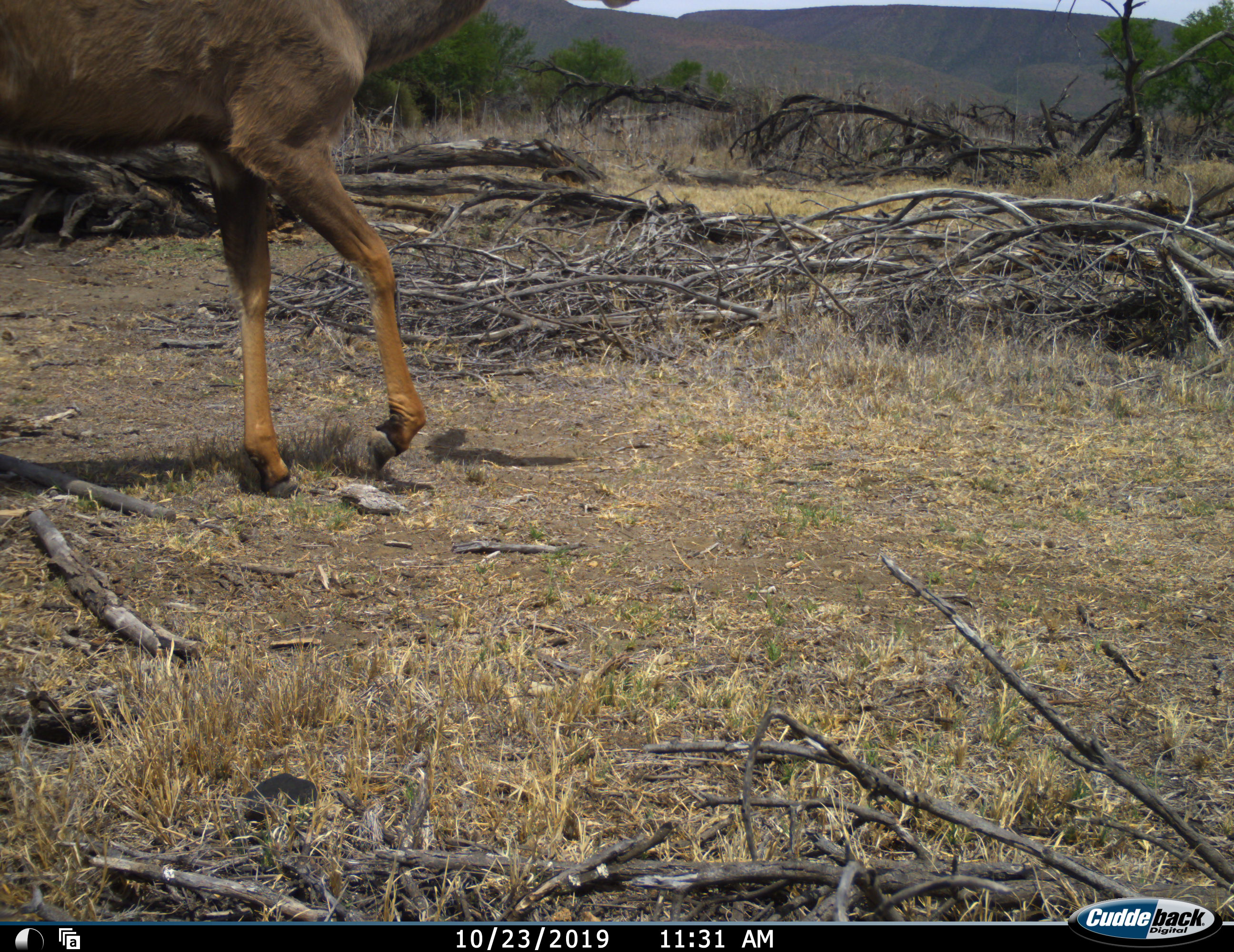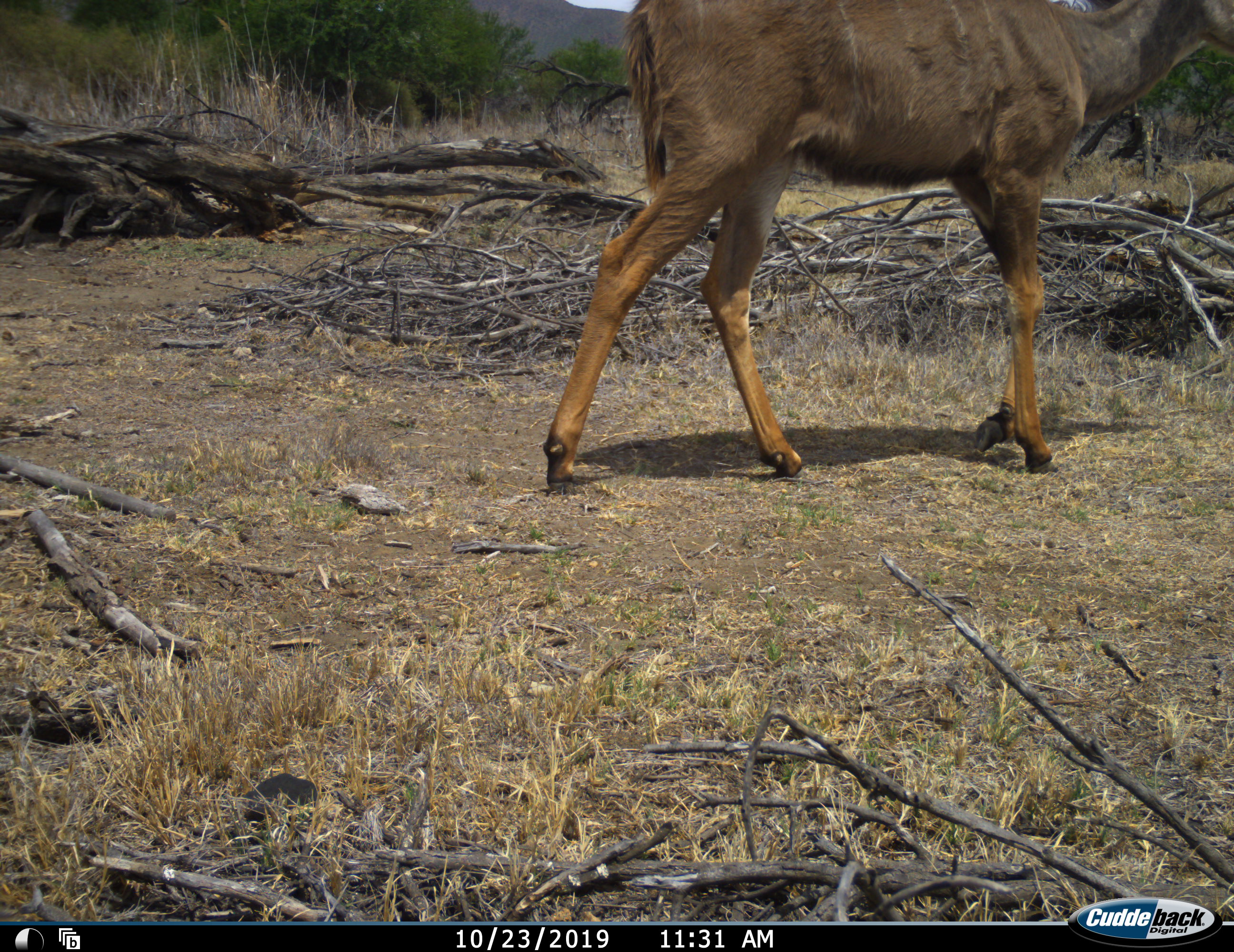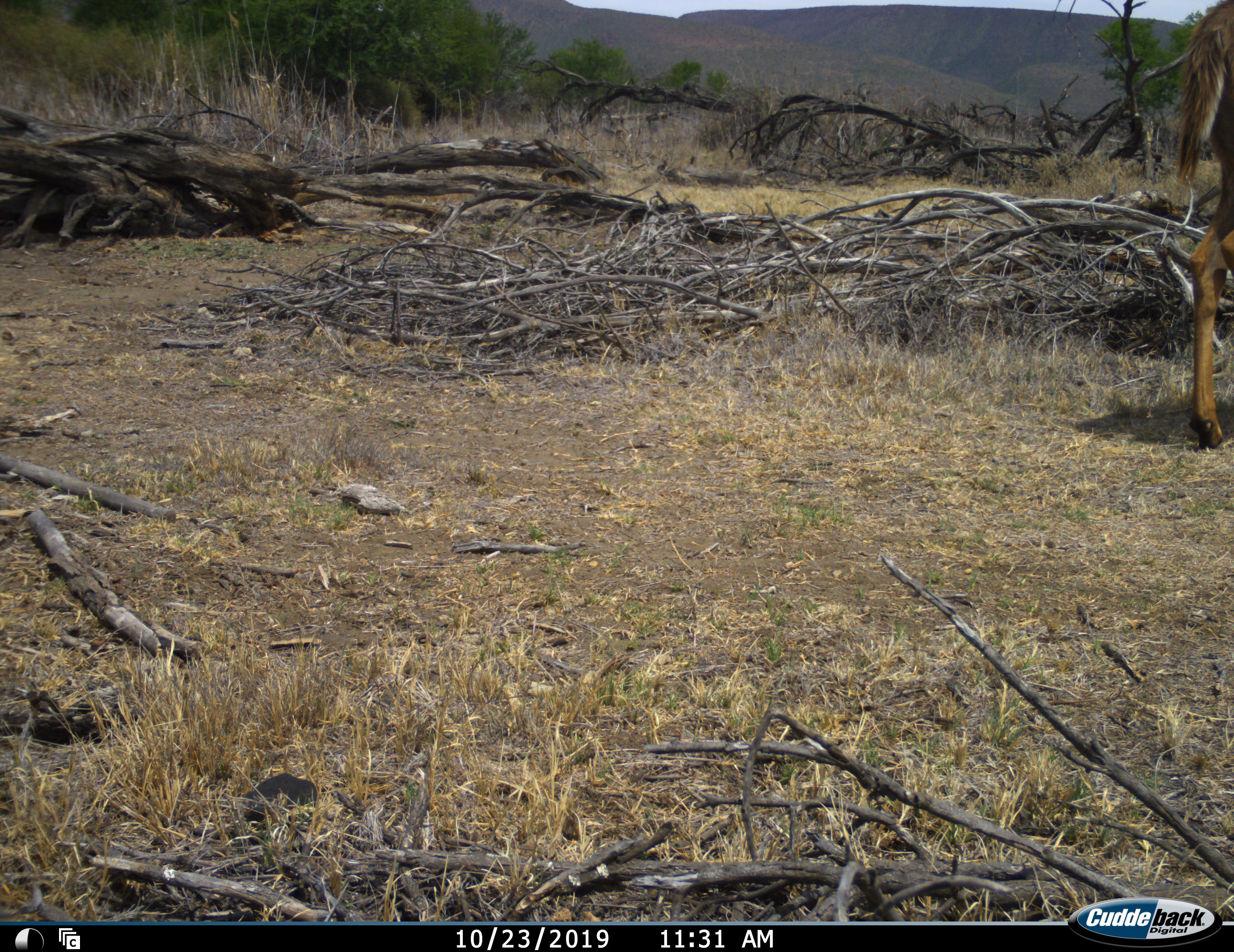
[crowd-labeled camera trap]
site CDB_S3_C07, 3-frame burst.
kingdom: Animalia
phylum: Chordata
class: Mammalia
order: Artiodactyla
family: Bovidae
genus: Tragelaphus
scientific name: Tragelaphus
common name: kudu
Kudu (Tragelaphus), count 1. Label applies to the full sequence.